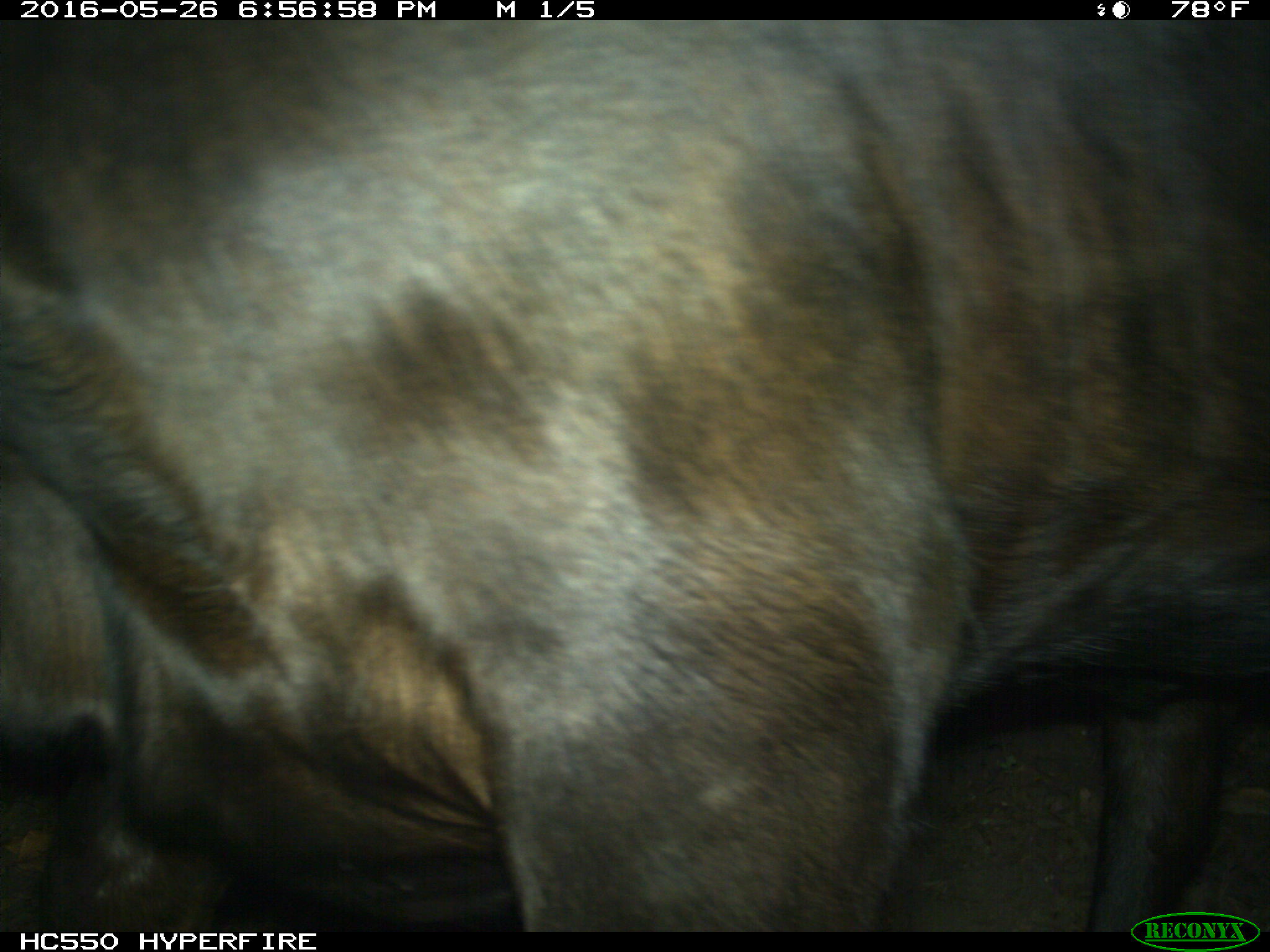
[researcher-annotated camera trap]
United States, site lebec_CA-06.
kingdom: Animalia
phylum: Chordata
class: Mammalia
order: Artiodactyla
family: Bovidae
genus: Bos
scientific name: Bos taurus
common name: domestic cow